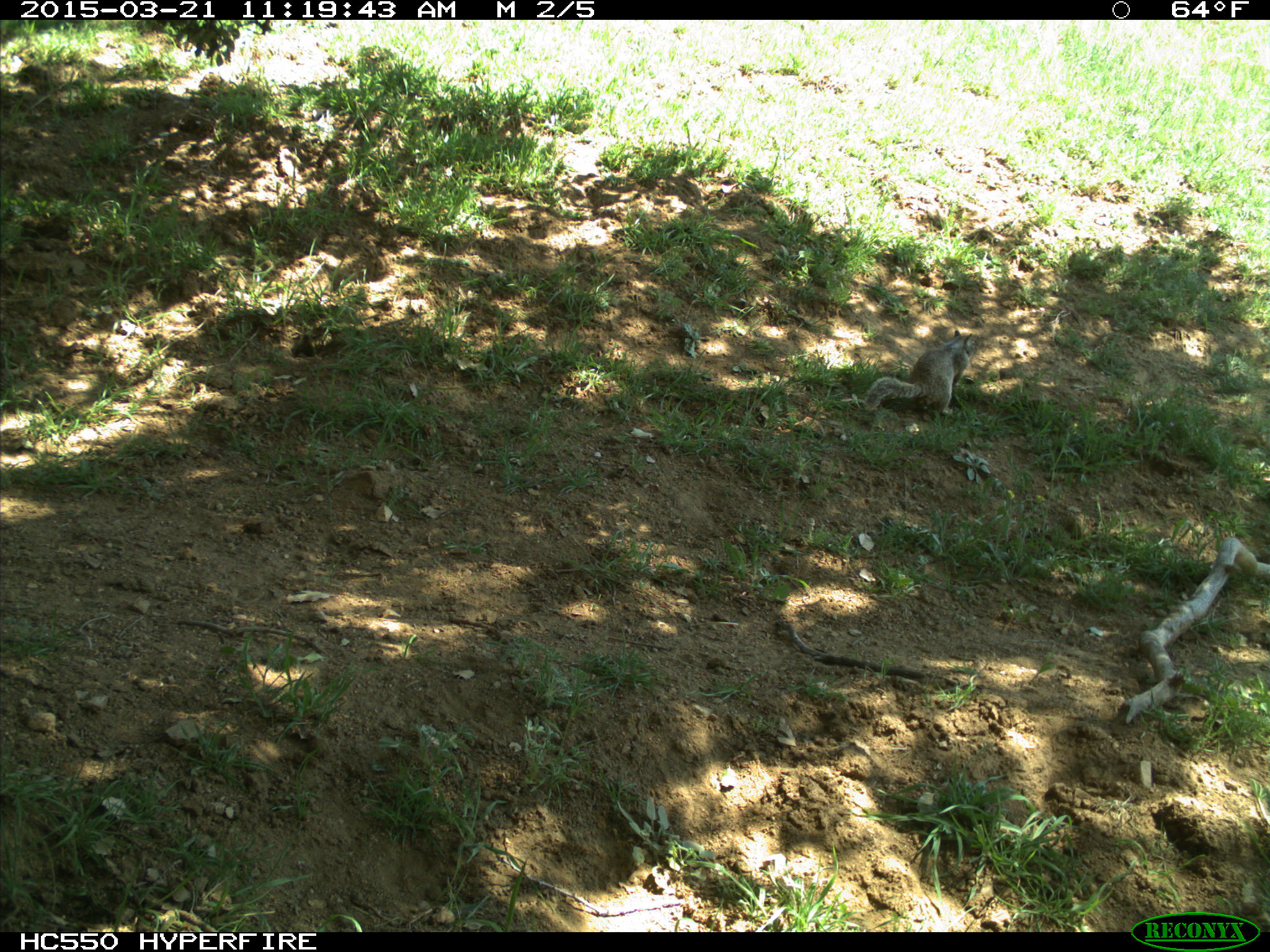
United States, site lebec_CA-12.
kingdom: Animalia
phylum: Chordata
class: Mammalia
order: Rodentia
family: Sciuridae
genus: Otospermophilus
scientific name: Otospermophilus beecheyi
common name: california ground squirrel